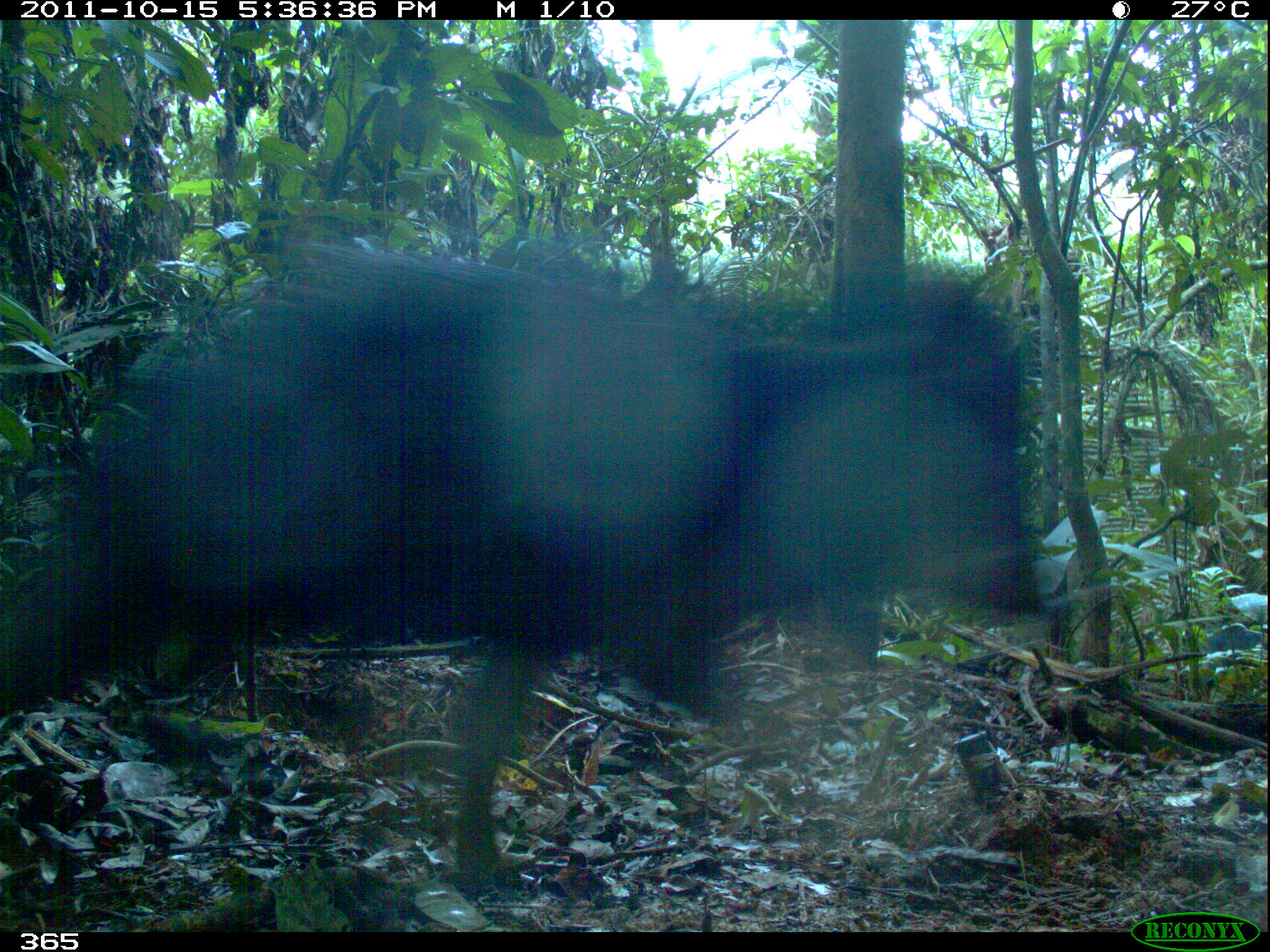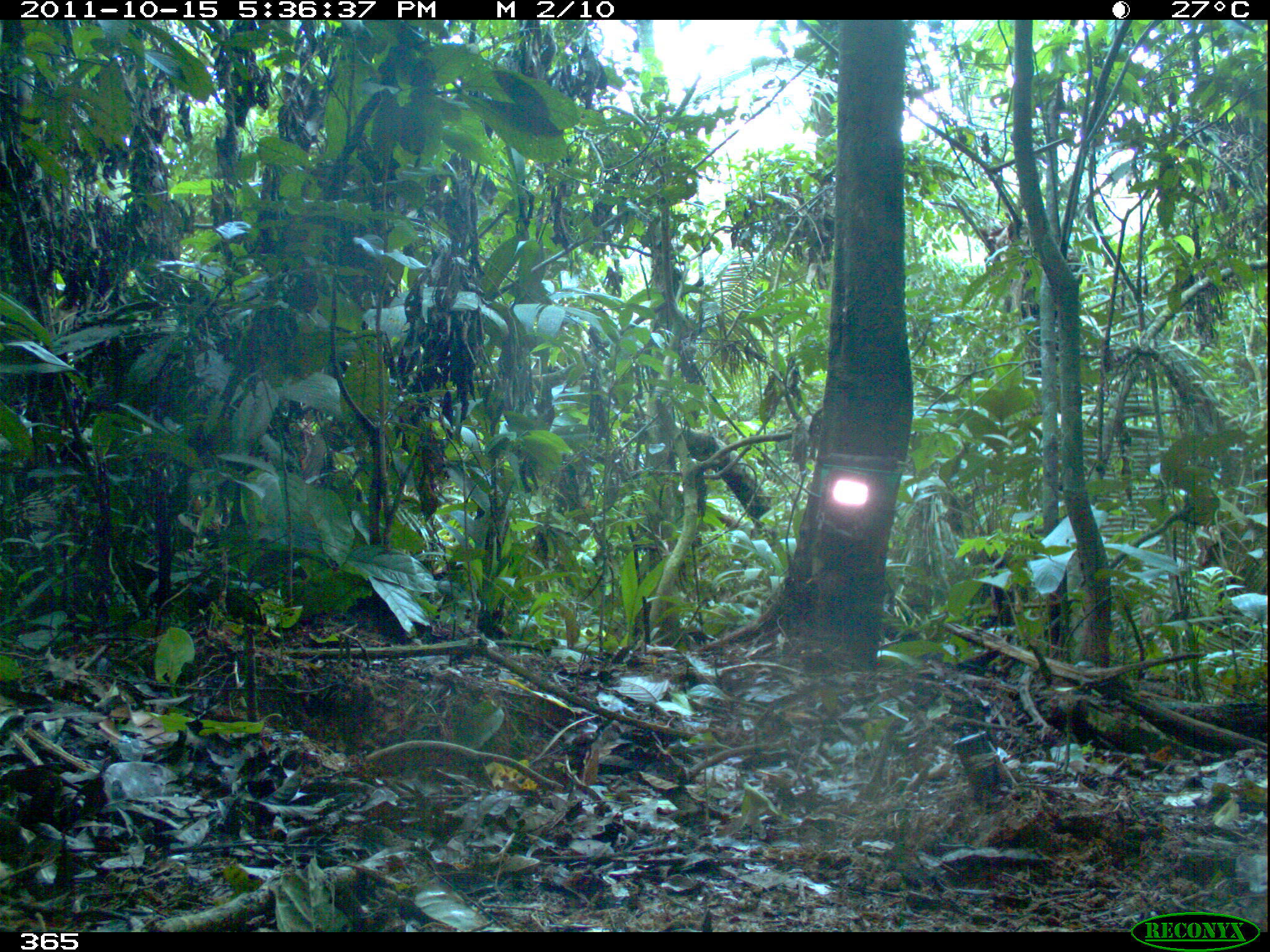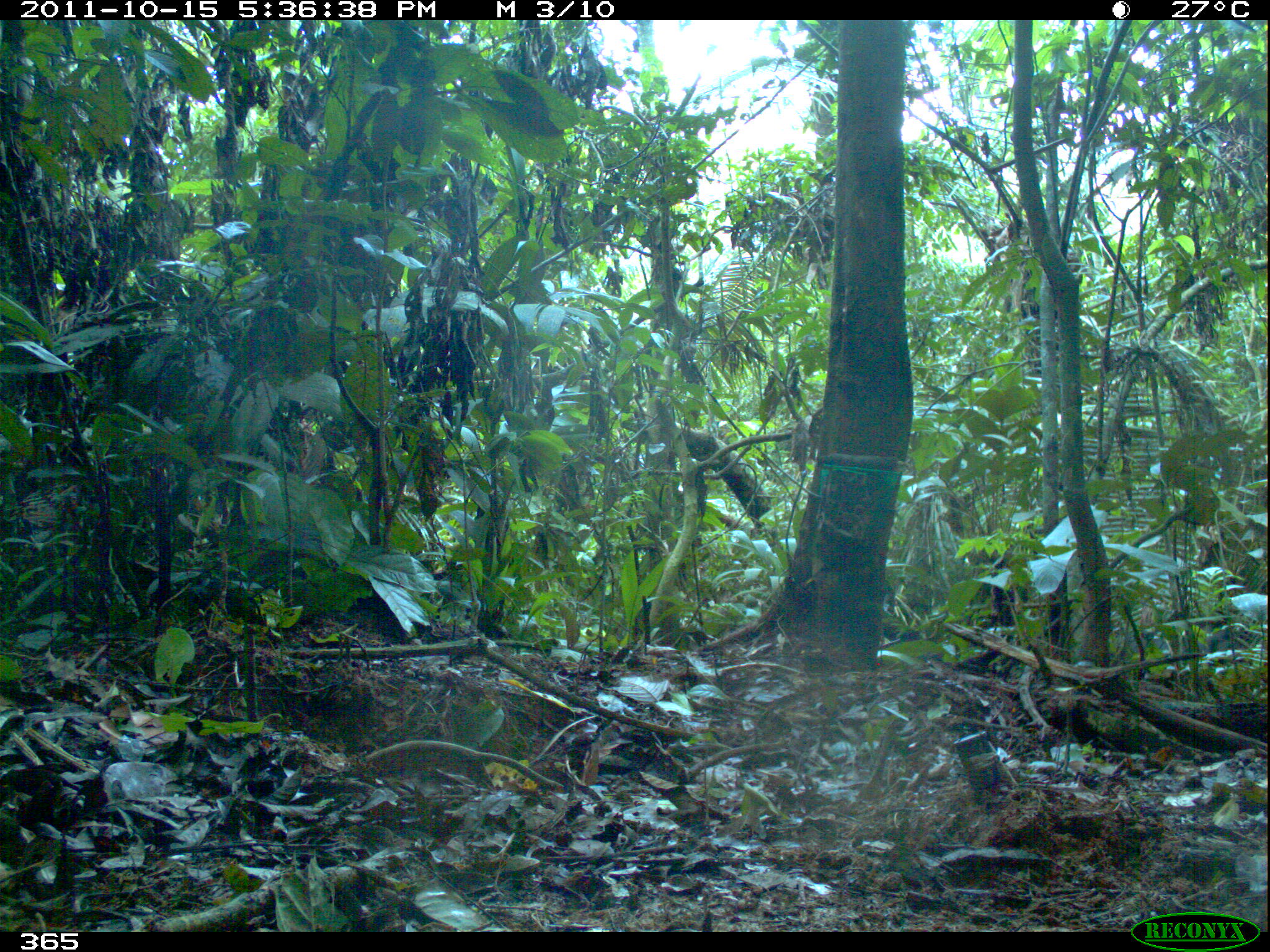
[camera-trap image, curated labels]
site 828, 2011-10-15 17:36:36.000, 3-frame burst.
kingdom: Animalia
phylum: Chordata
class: Mammalia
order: Artiodactyla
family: Tayassuidae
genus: Tayassu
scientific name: Tayassu pecari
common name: white-lipped peccary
Tayassu pecari (white-lipped peccary).